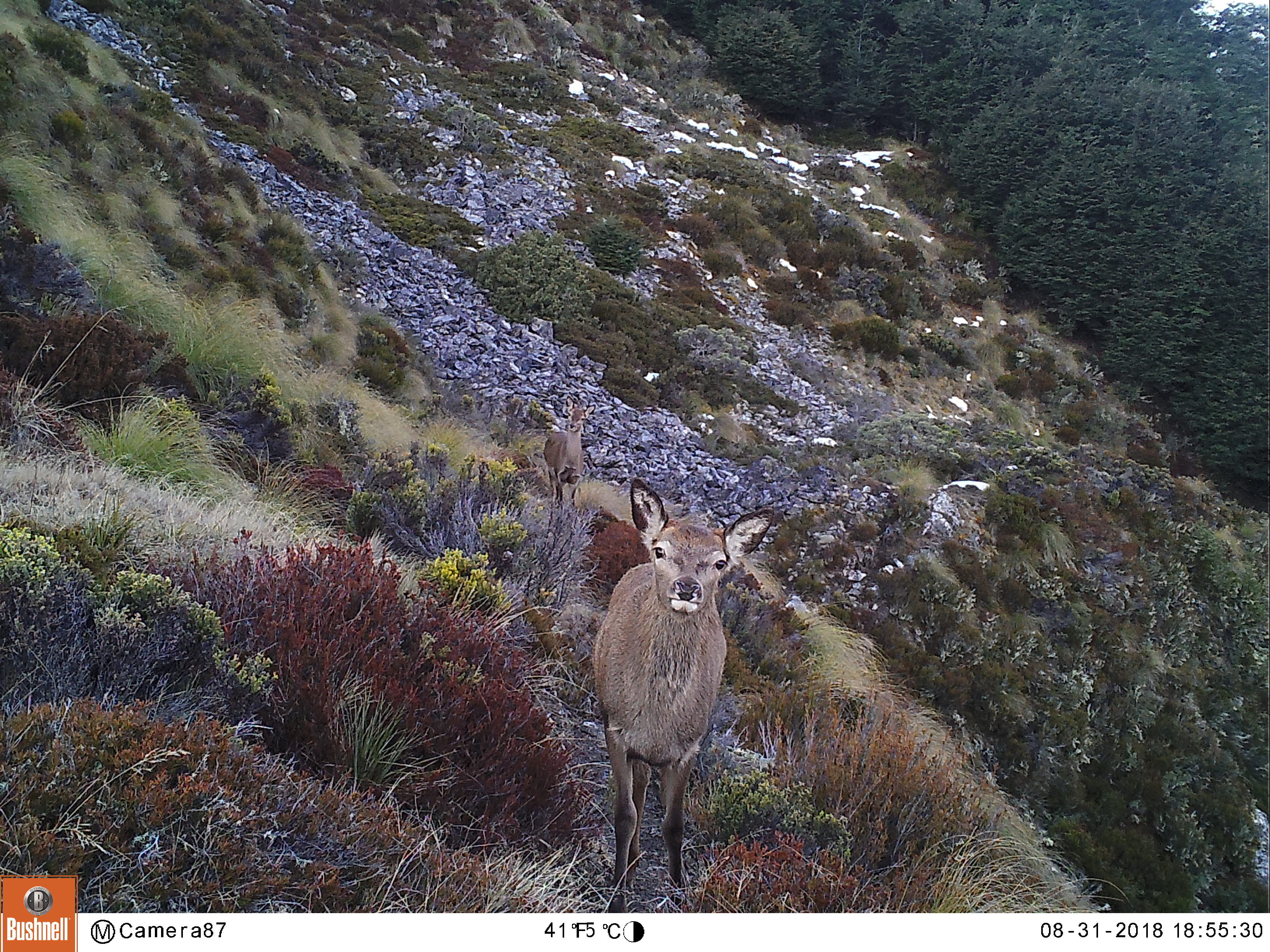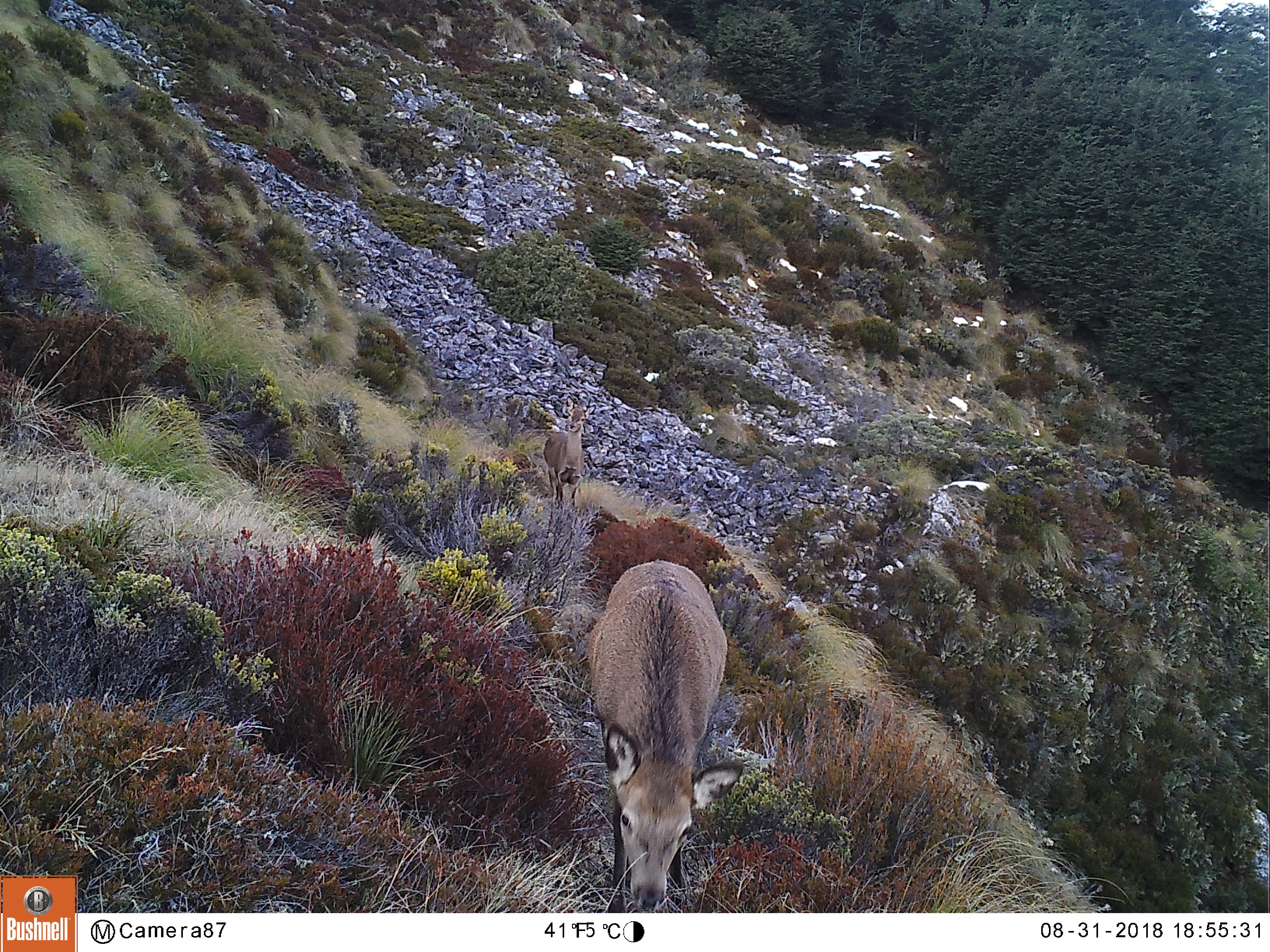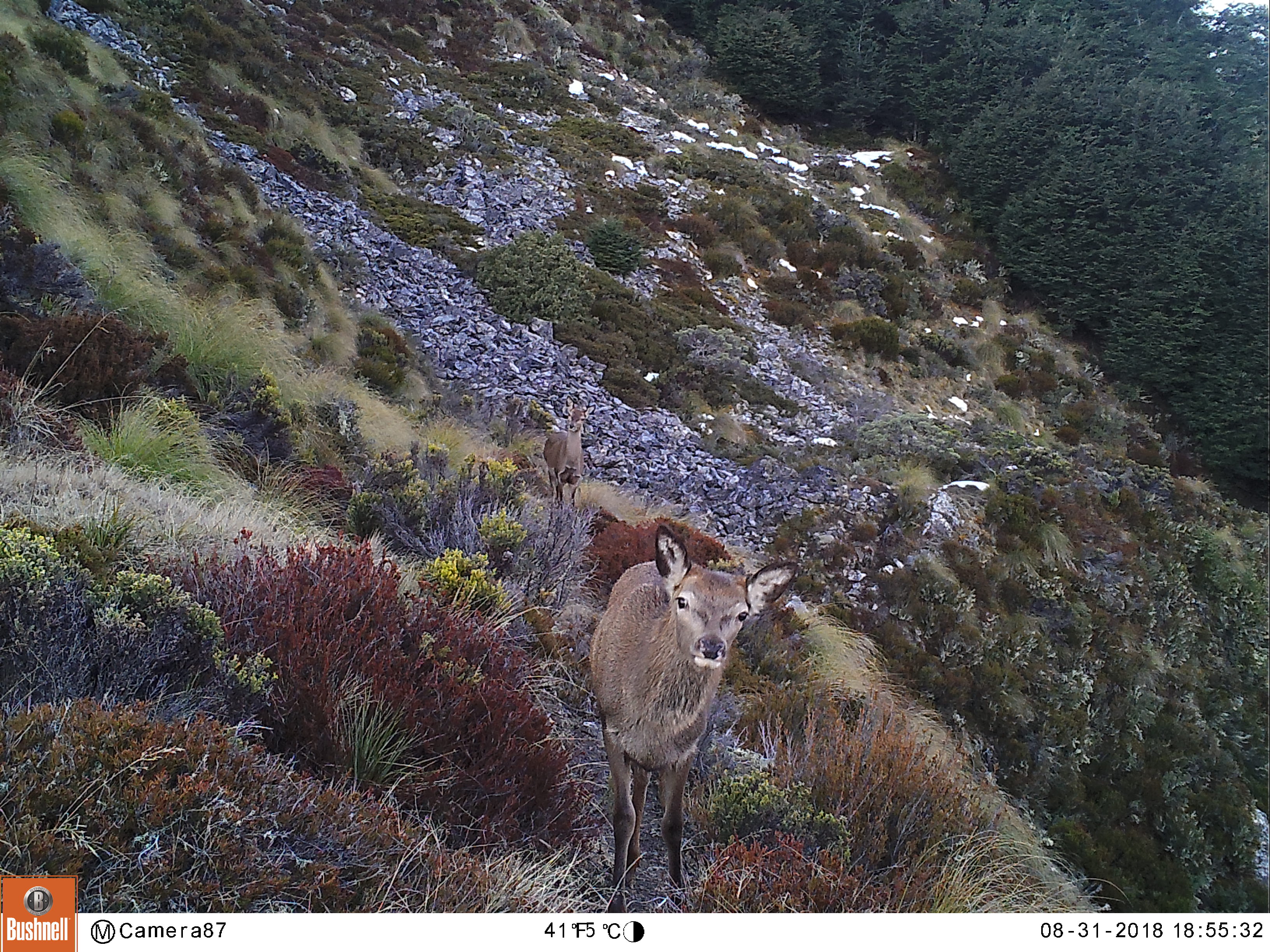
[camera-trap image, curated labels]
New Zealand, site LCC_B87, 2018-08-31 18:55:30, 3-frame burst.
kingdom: Animalia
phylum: Chordata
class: Mammalia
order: Artiodactyla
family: Cervidae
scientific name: Cervidae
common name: deer